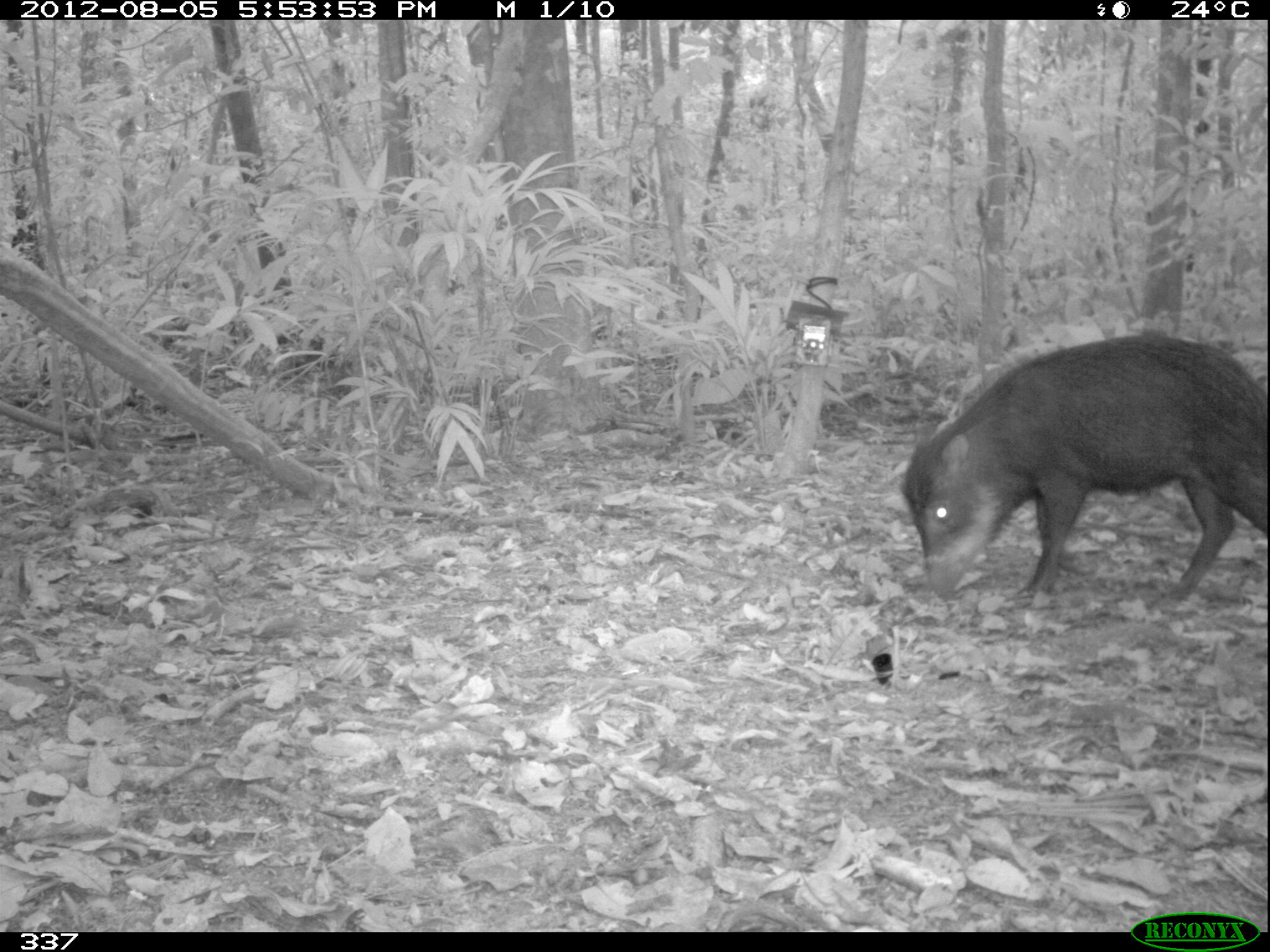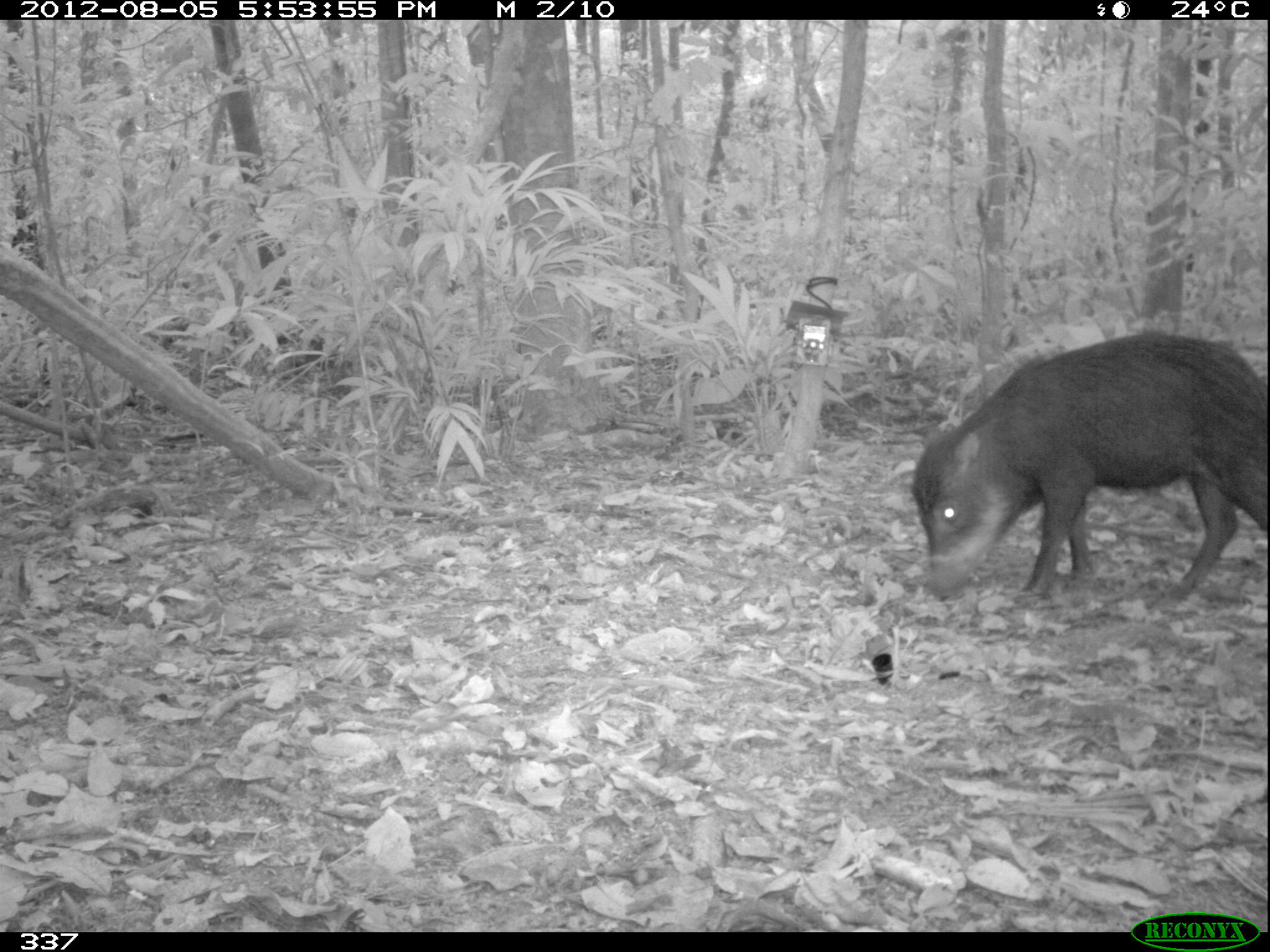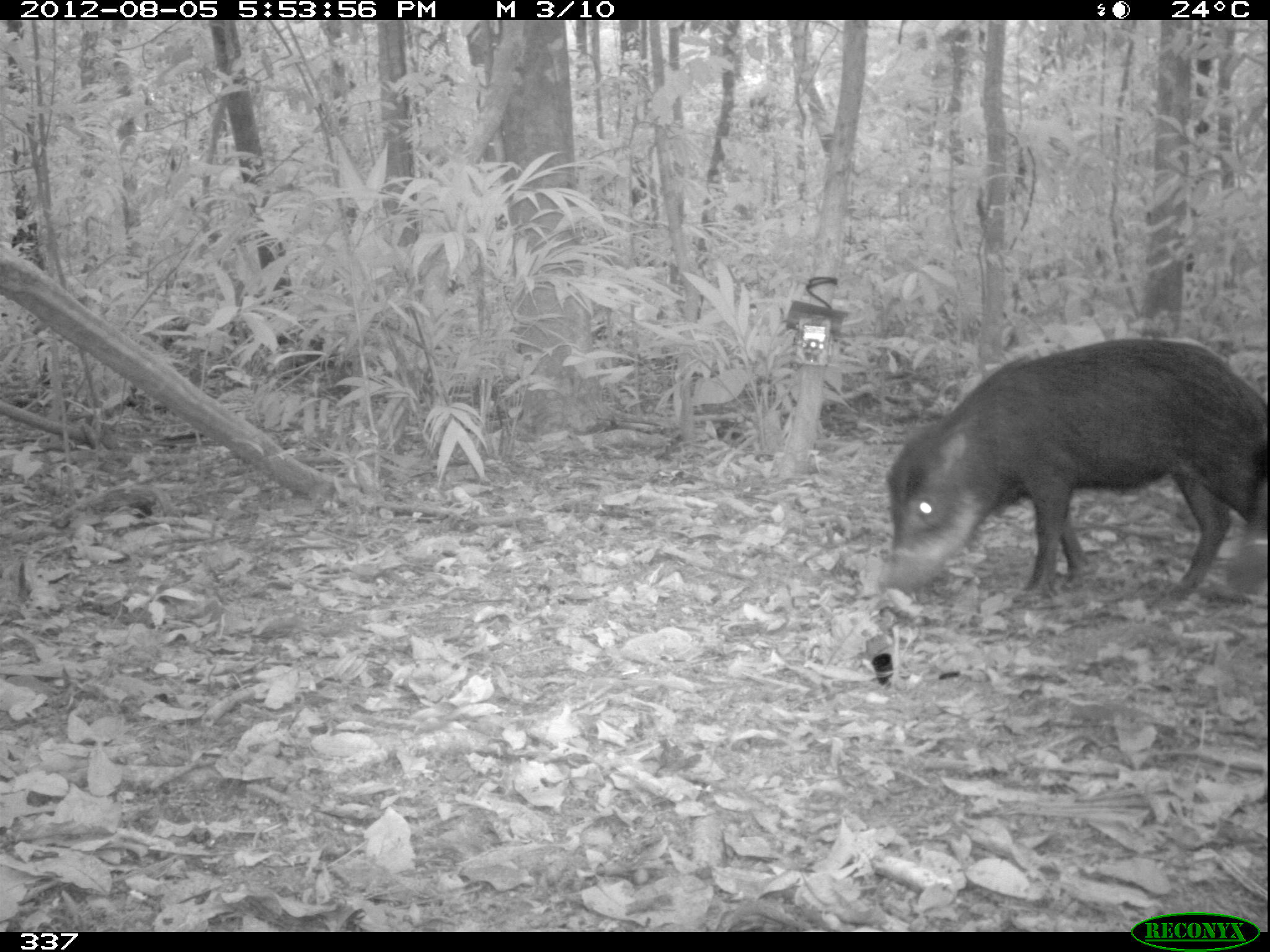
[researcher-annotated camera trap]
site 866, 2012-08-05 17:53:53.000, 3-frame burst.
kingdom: Animalia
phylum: Chordata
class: Mammalia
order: Artiodactyla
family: Tayassuidae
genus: Tayassu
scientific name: Tayassu pecari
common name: white-lipped peccary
Tayassu pecari (white-lipped peccary).